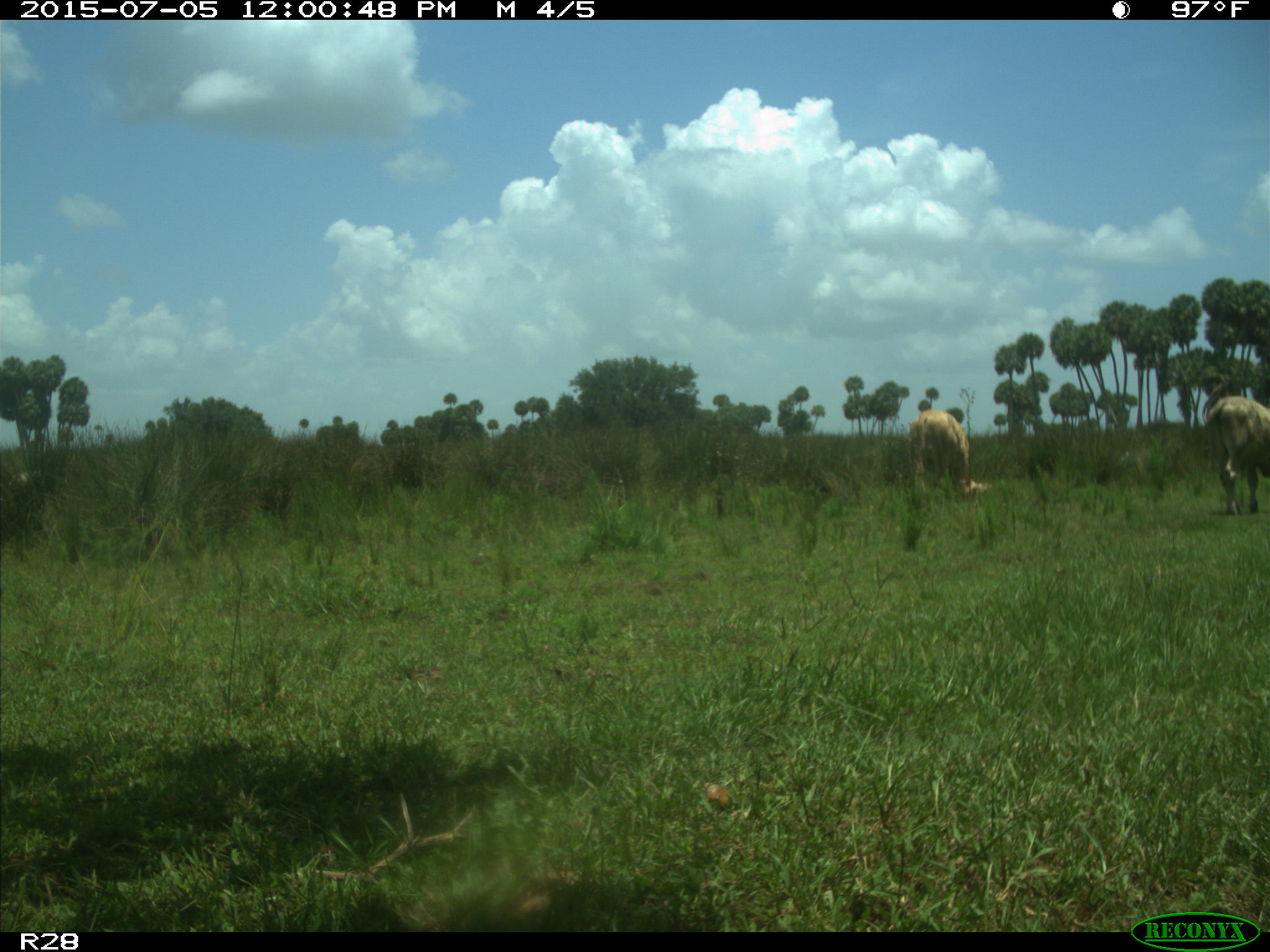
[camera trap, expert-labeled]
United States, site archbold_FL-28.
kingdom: Animalia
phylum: Chordata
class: Mammalia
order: Artiodactyla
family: Bovidae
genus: Bos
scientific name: Bos taurus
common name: domestic cow